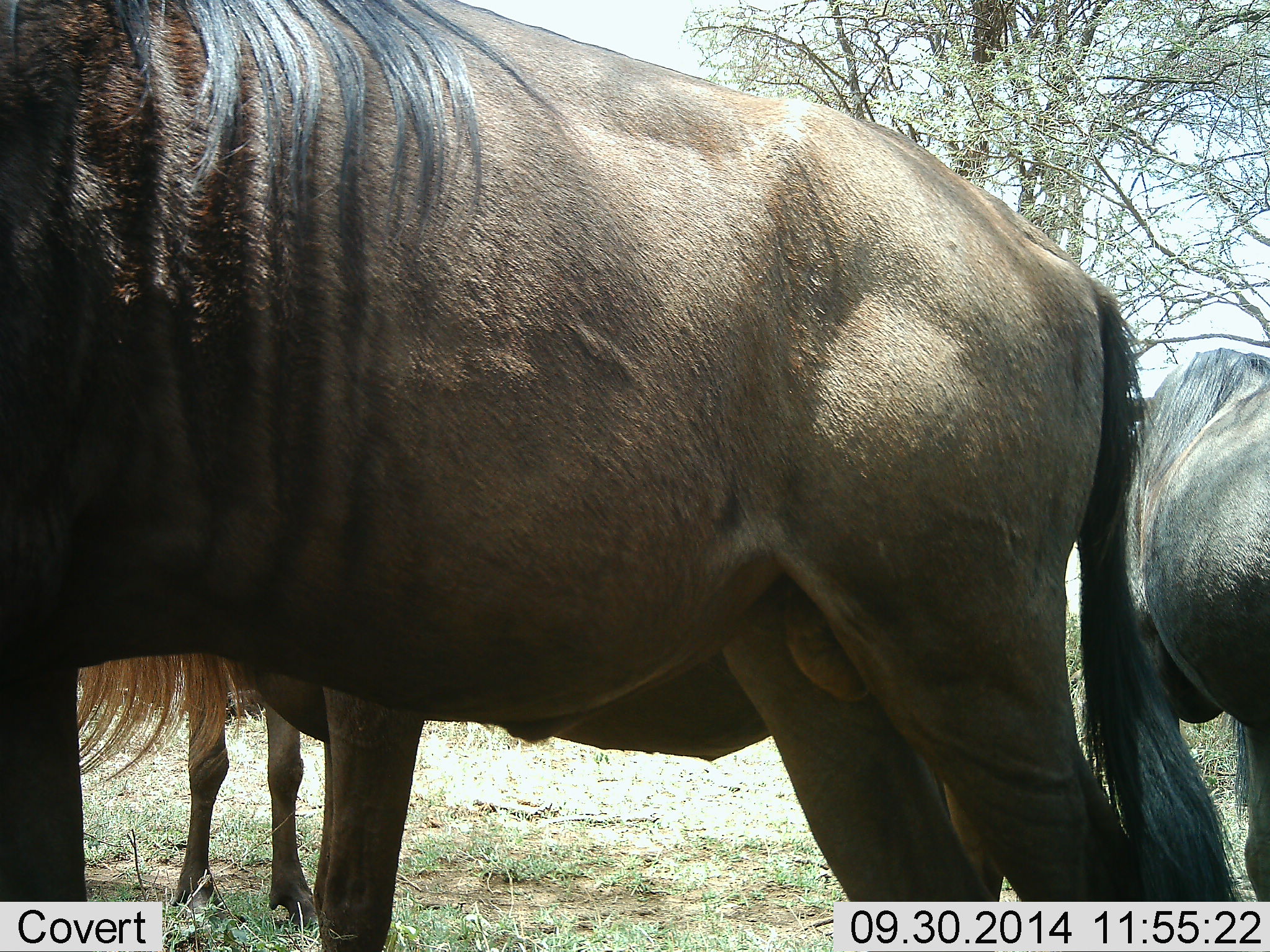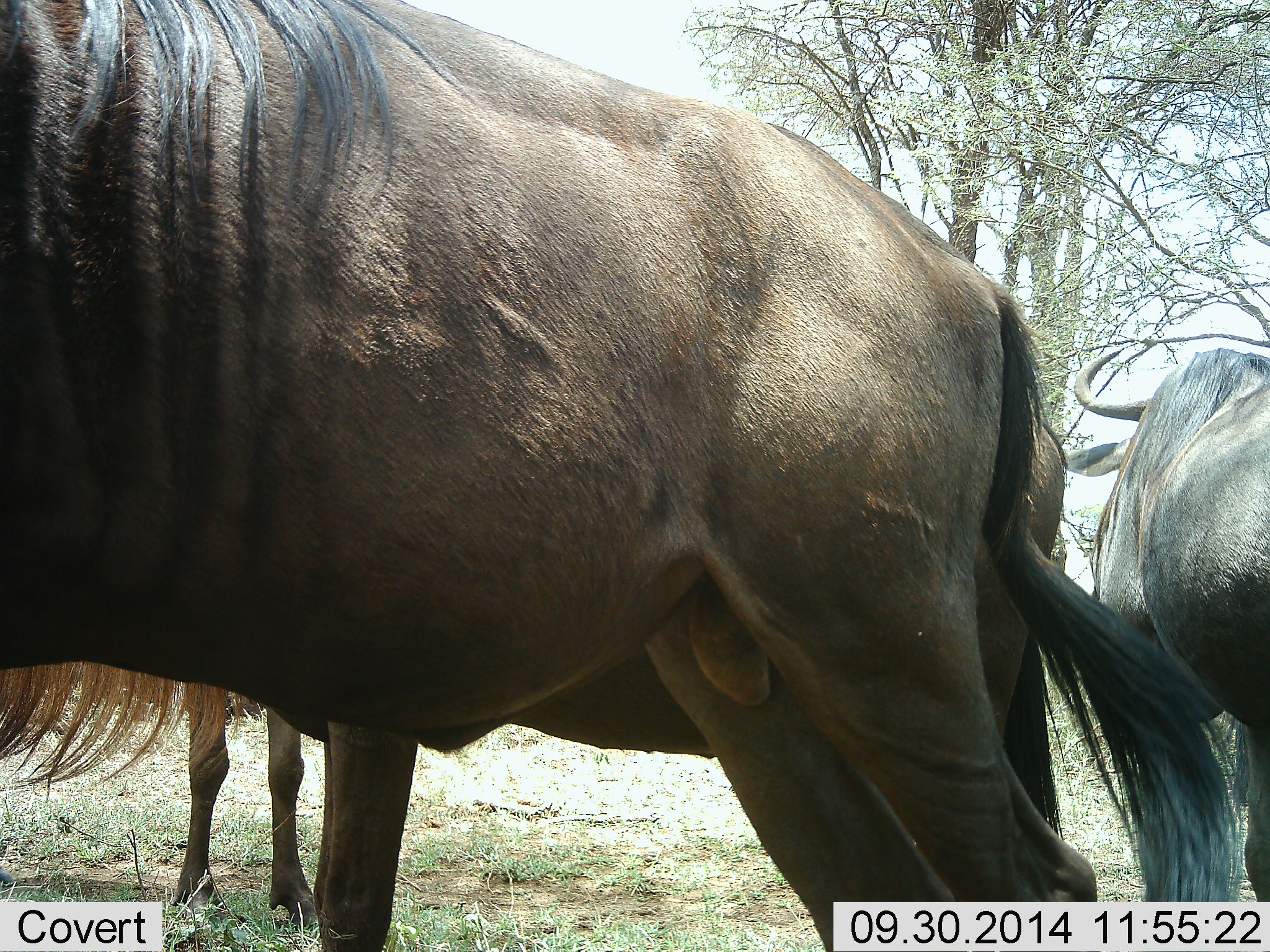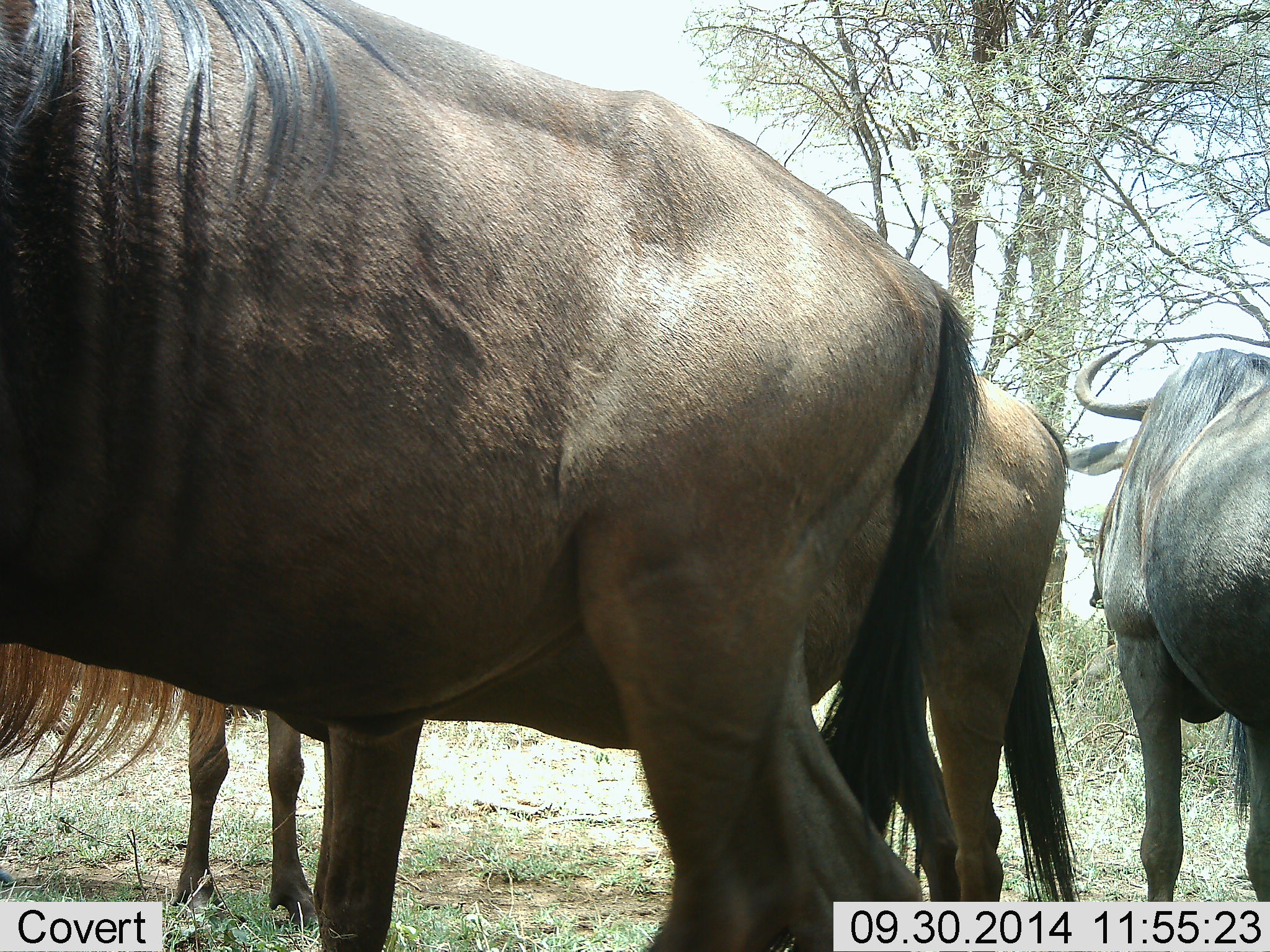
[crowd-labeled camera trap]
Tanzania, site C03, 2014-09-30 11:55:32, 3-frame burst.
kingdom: Animalia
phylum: Chordata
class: Mammalia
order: Artiodactyla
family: Bovidae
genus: Connochaetes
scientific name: Connochaetes taurinus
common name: blue wildebeest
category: wildebeest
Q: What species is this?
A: Wildebeest (blue wildebeest) (Connochaetes taurinus).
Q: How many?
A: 4.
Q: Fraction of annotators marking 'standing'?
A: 100%.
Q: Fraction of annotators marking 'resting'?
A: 0%.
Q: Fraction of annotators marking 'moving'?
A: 40%.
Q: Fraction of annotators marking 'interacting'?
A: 0%.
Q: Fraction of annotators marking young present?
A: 0%.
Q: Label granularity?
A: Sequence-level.